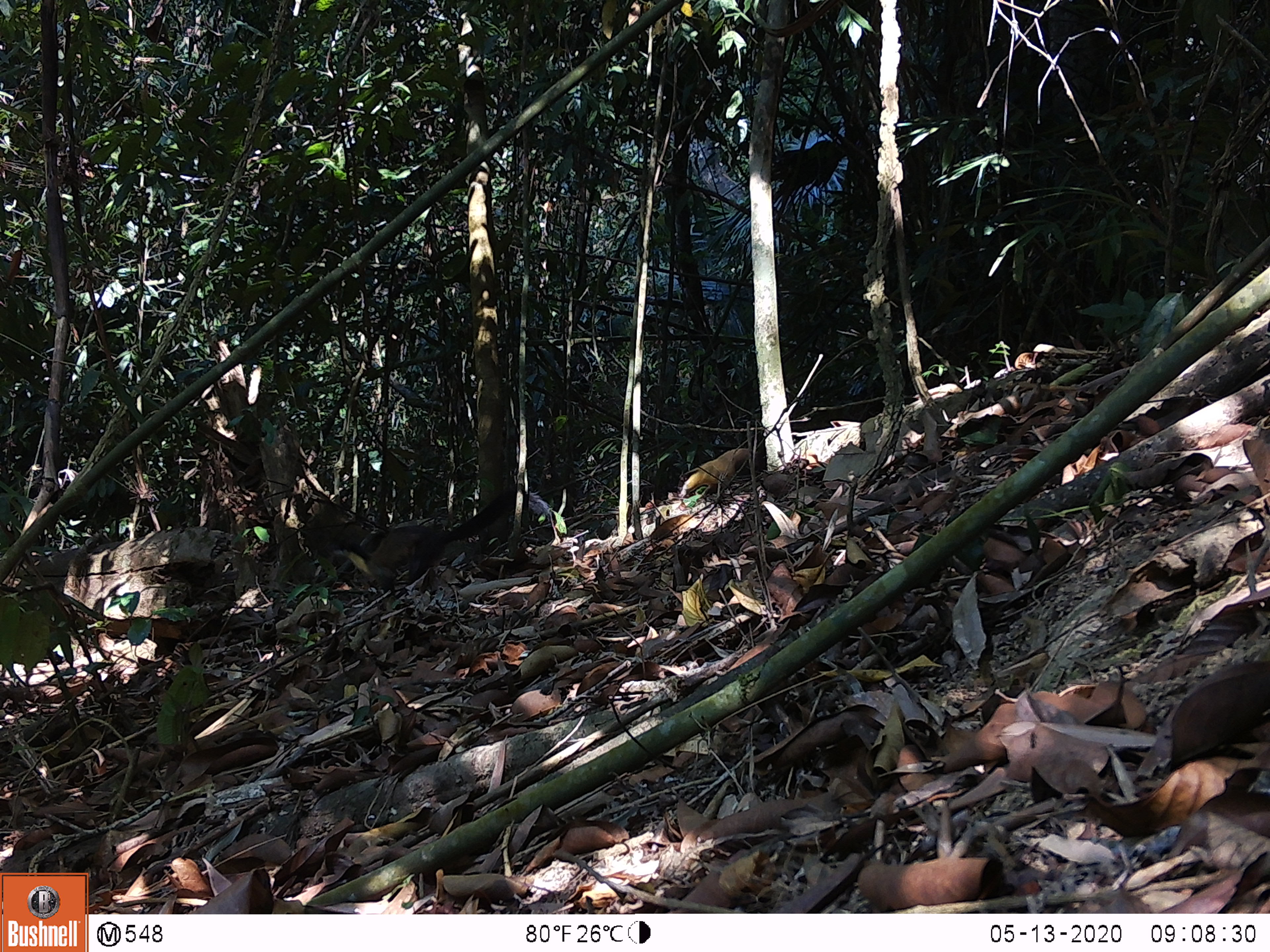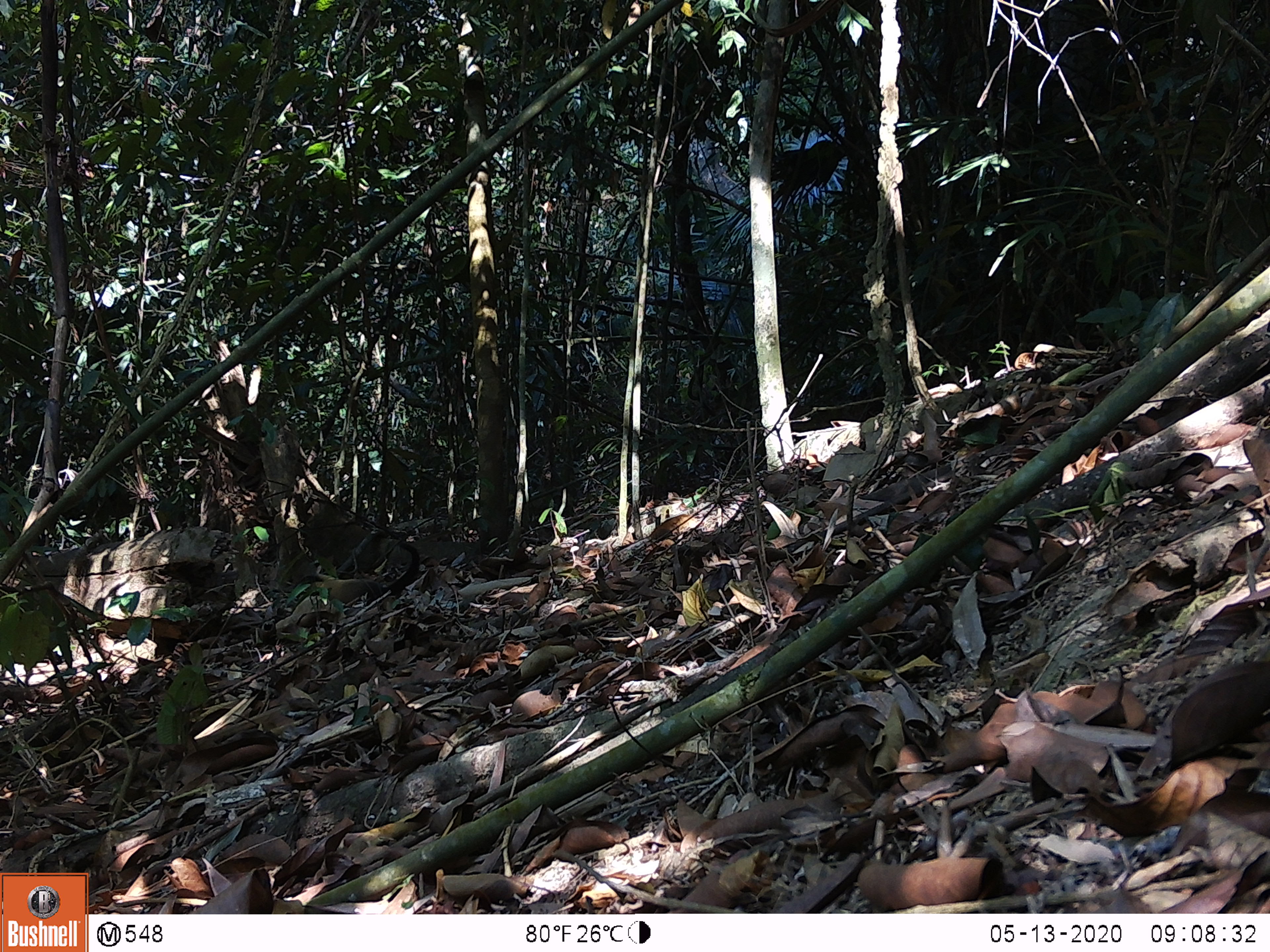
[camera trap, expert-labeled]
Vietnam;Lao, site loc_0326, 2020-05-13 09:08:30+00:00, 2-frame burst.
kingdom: Animalia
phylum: Chordata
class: Mammalia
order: Carnivora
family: Mustelidae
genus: Martes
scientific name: Martes flavigula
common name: yellow-throated marten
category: yellow throated marten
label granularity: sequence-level